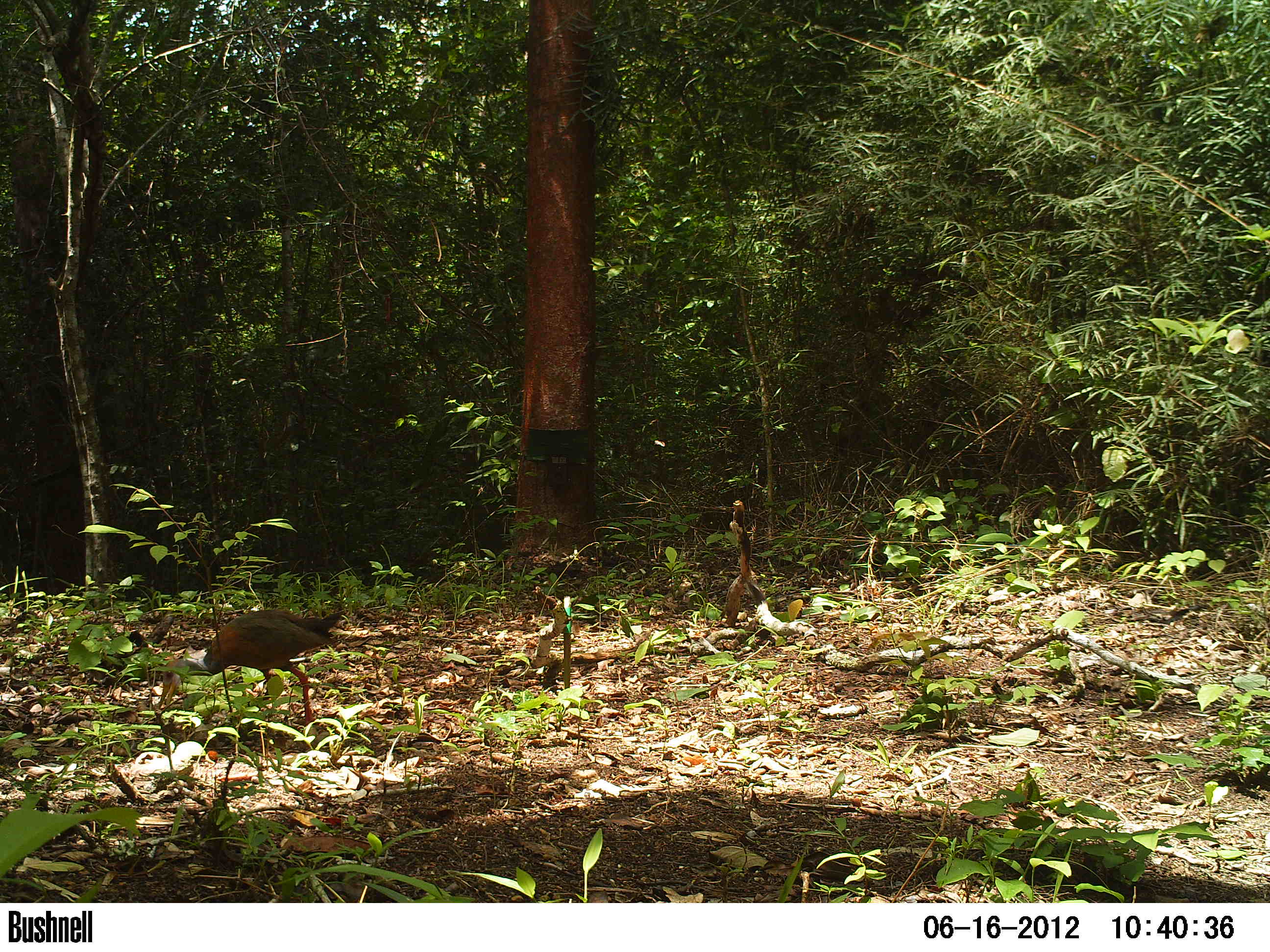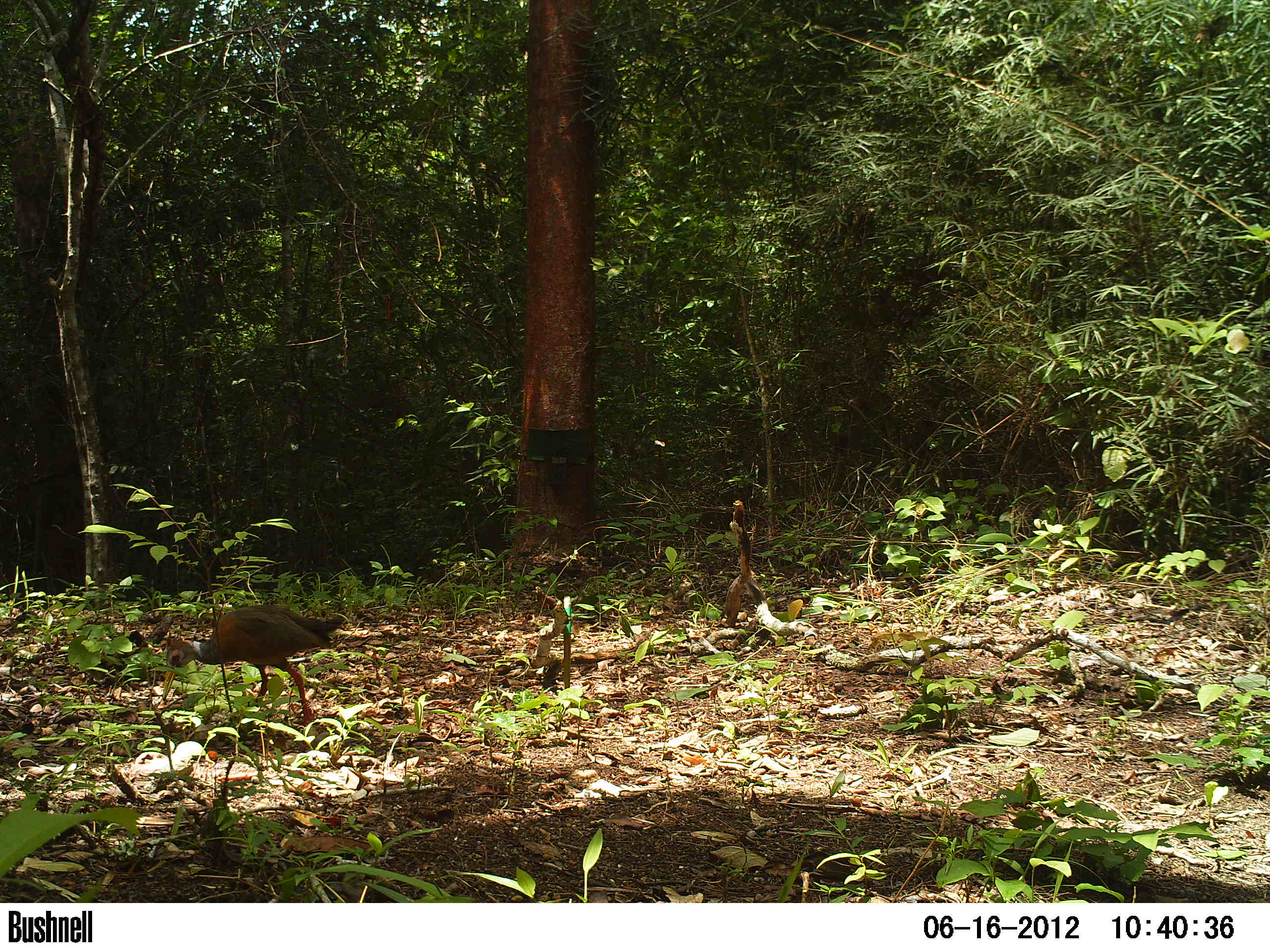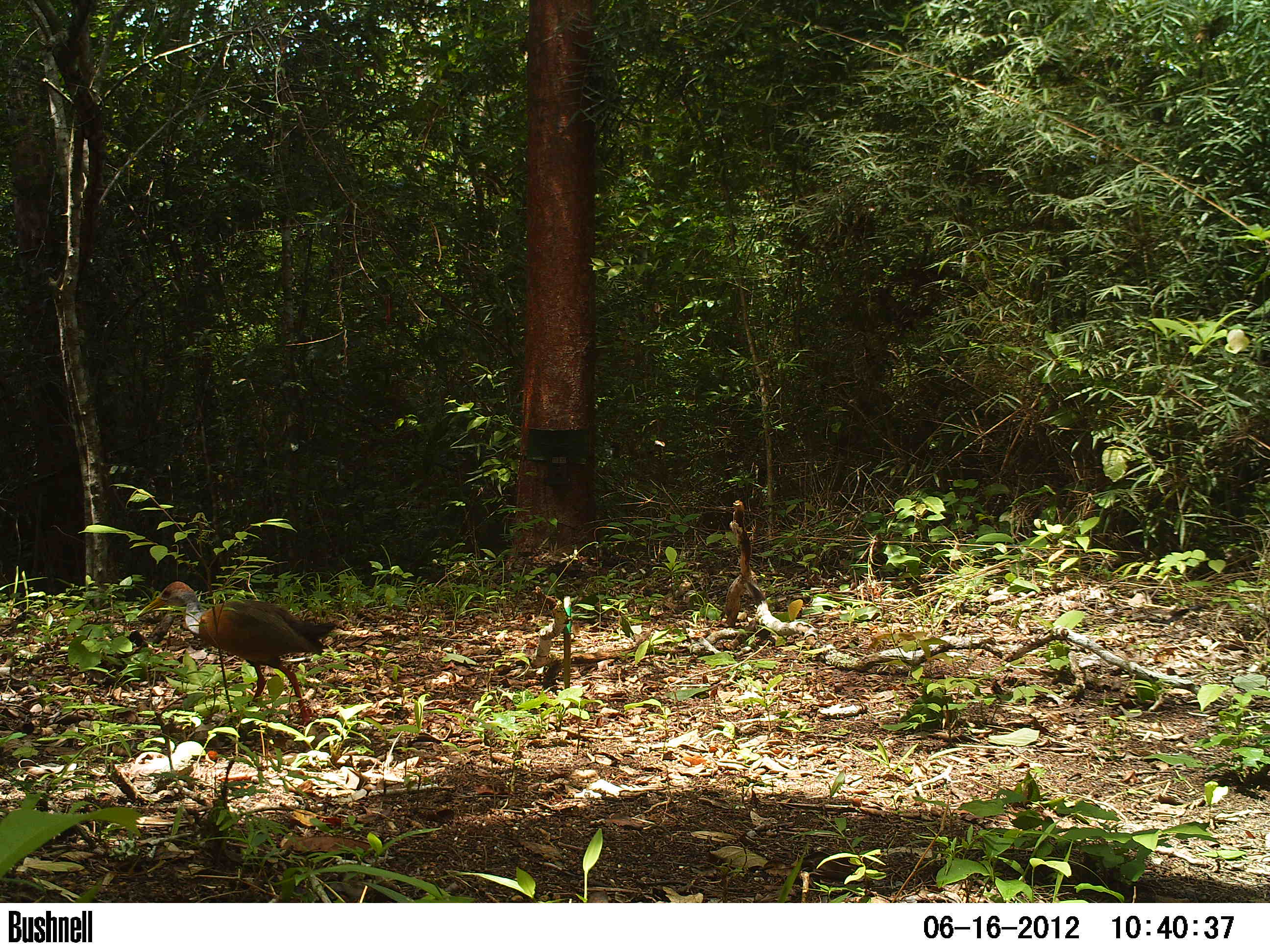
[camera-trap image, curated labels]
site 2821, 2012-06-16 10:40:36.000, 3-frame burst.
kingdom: Animalia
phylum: Chordata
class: Aves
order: Gruiformes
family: Rallidae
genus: Aramides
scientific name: Aramides cajaneus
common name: gray-cowled wood-rail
Aramides cajaneus (gray-cowled wood-rail), count 1, age adult.